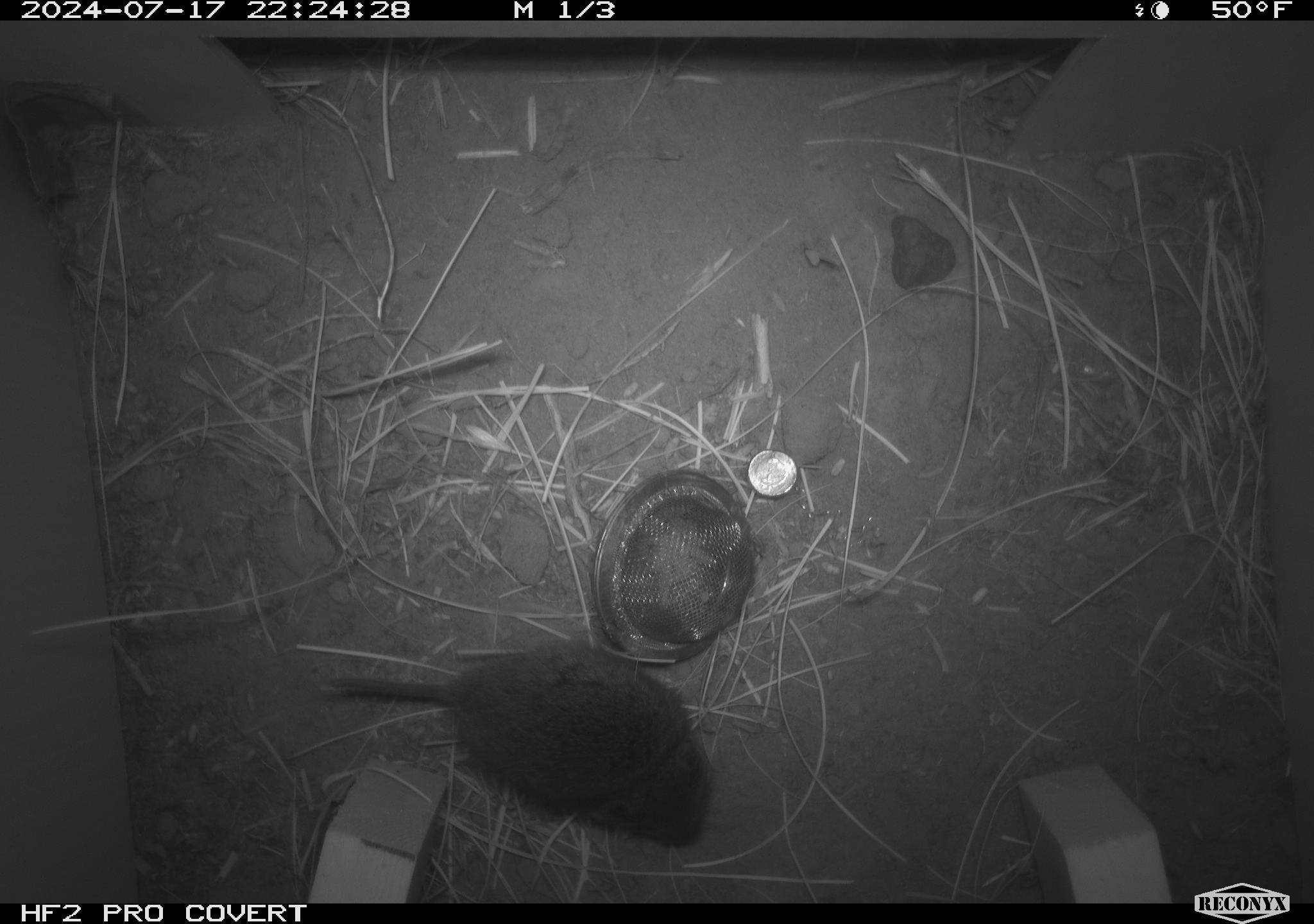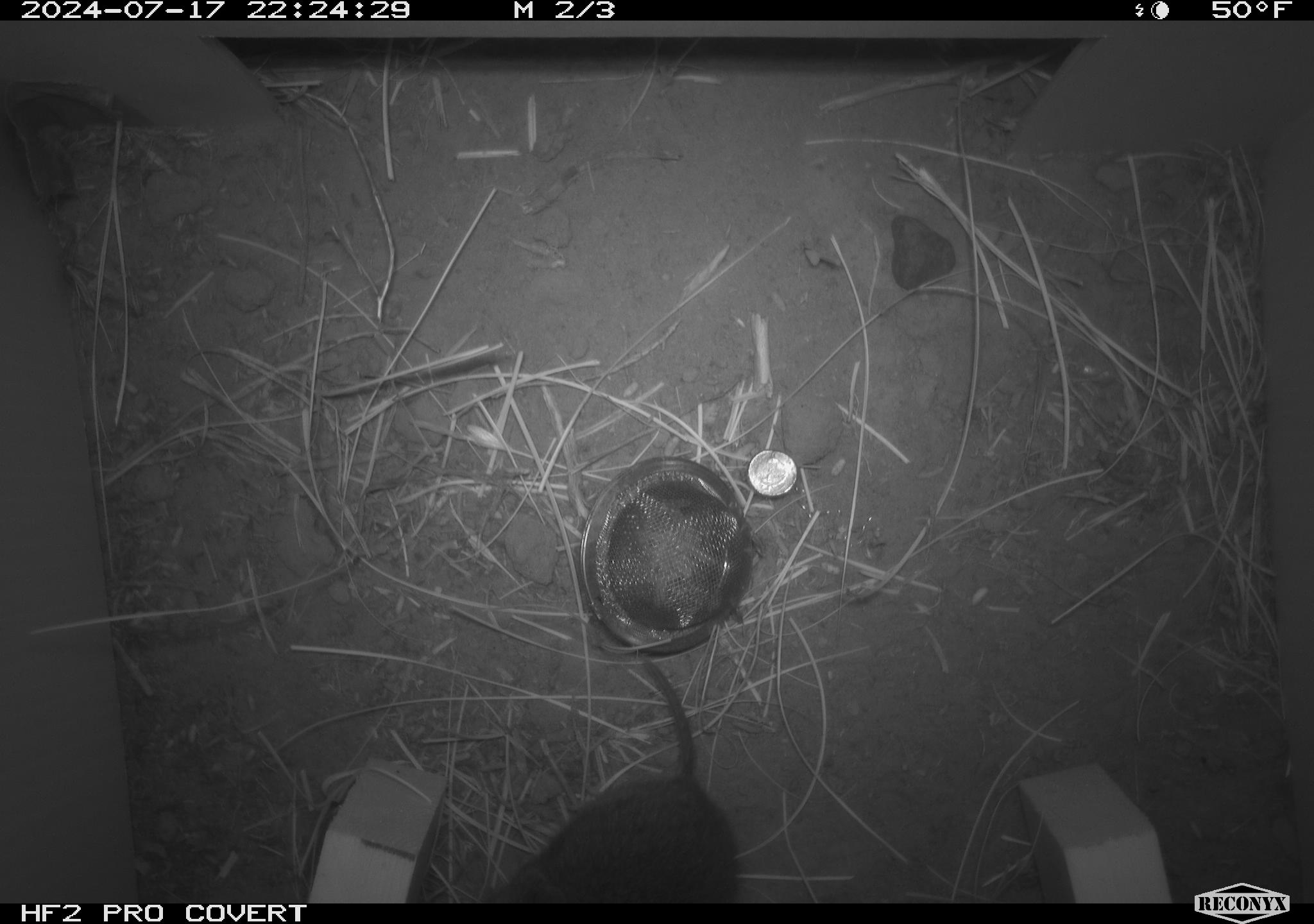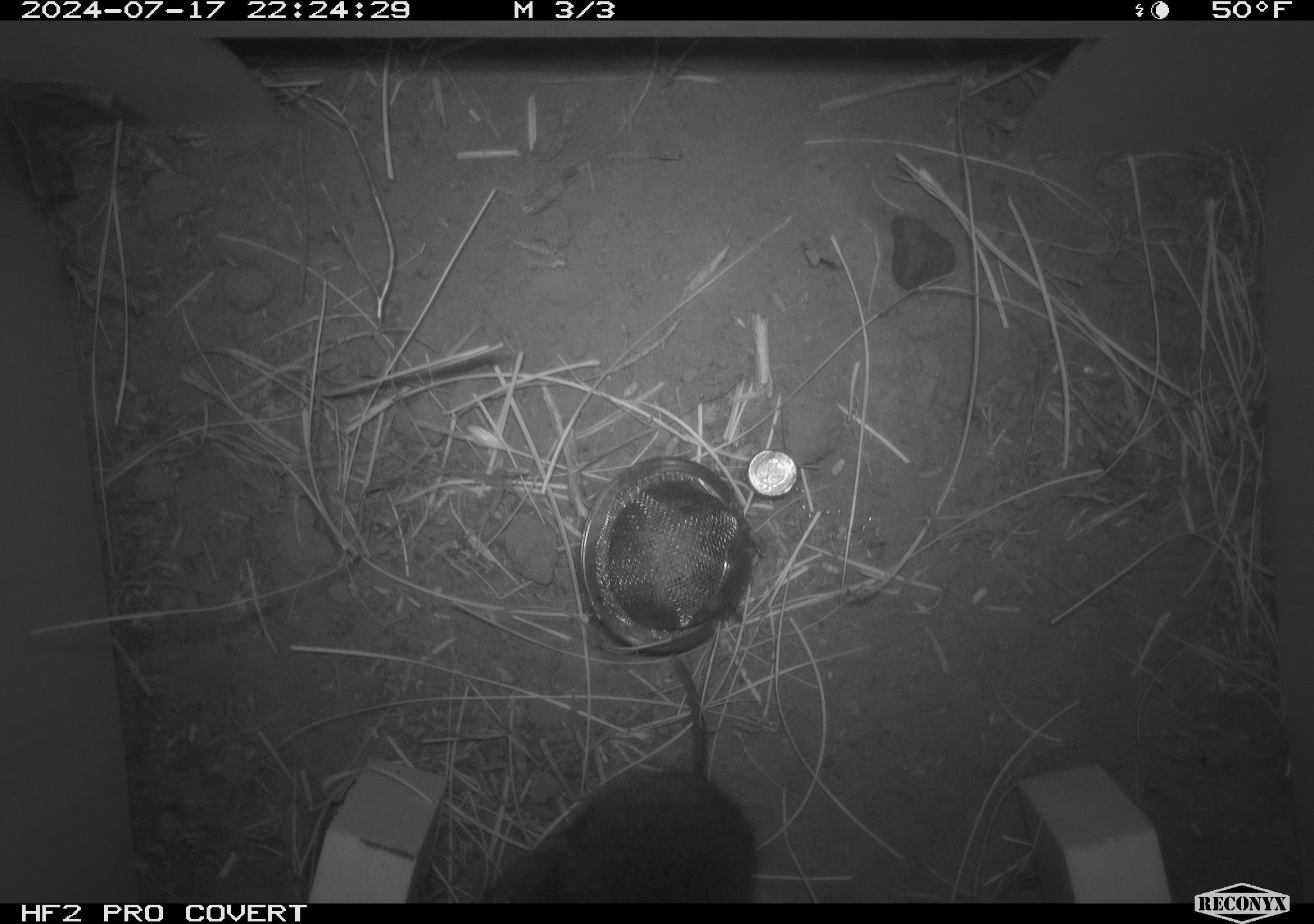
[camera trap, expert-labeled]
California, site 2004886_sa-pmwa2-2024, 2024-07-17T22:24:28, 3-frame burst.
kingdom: Animalia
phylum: Chordata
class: Mammalia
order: Rodentia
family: Cricetidae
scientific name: Arvicolinae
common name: voles, lemmings, and muskrats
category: arvicolinae subfamily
Arvicolinae subfamily (voles, lemmings, and muskrats) (Arvicolinae).